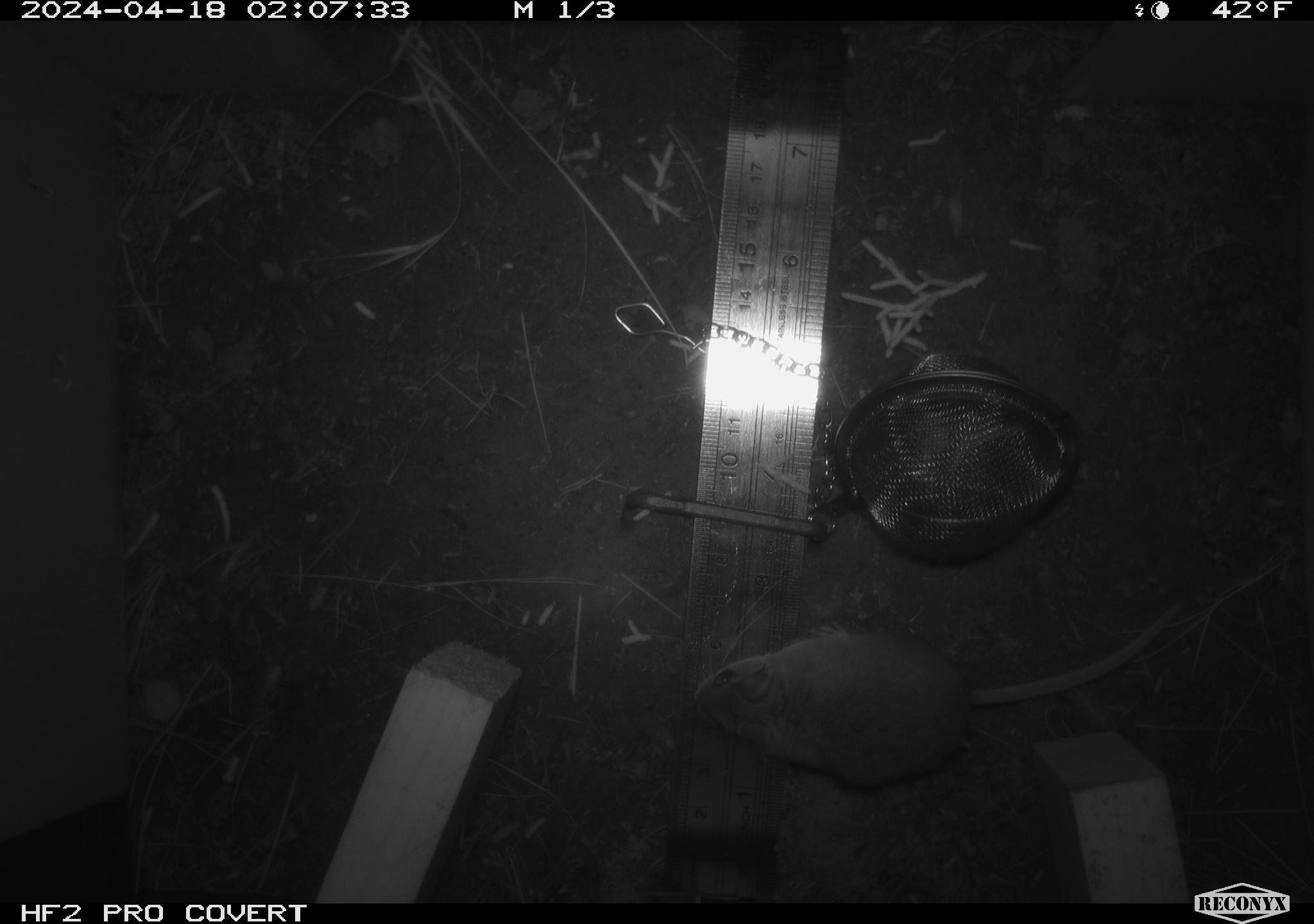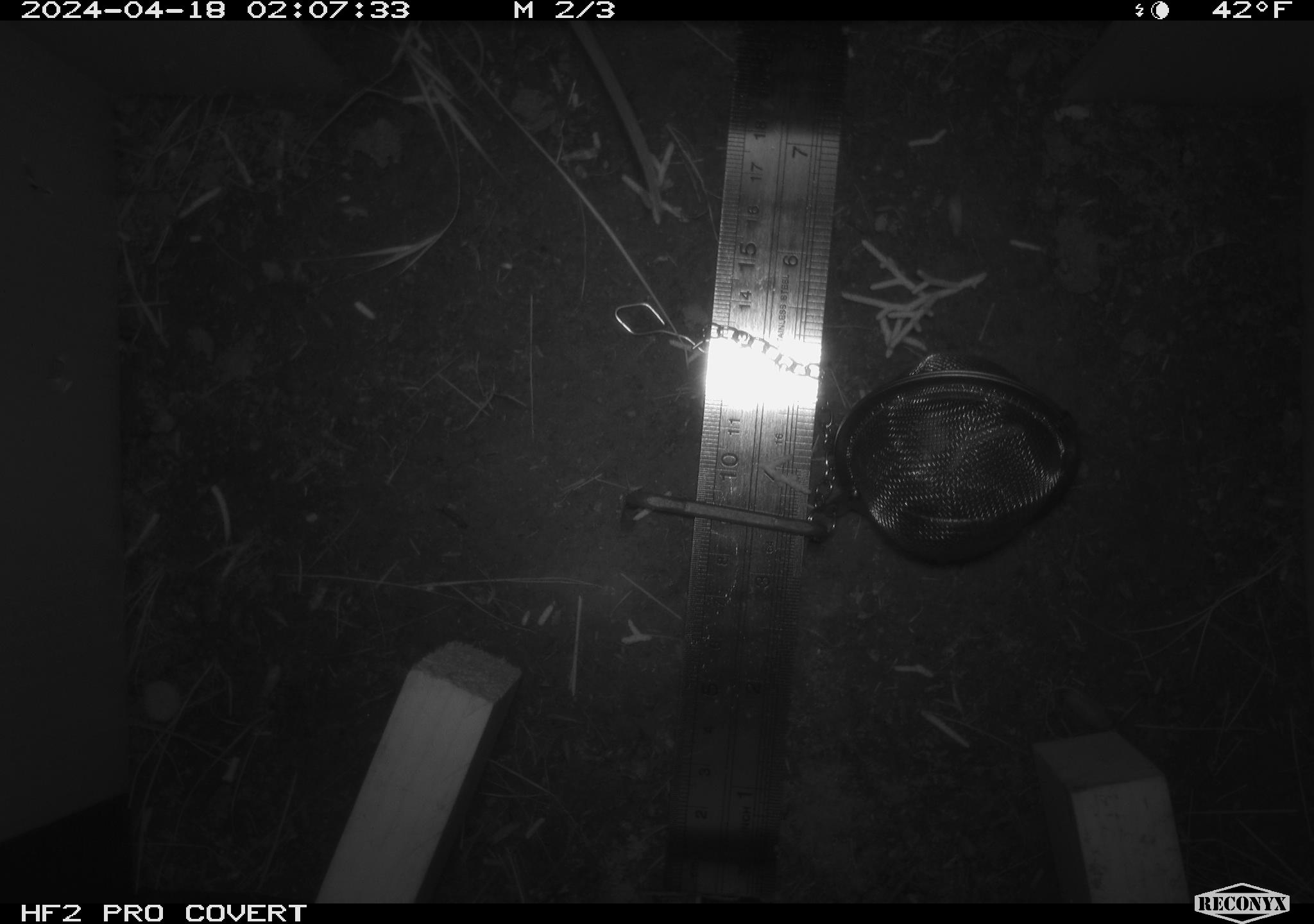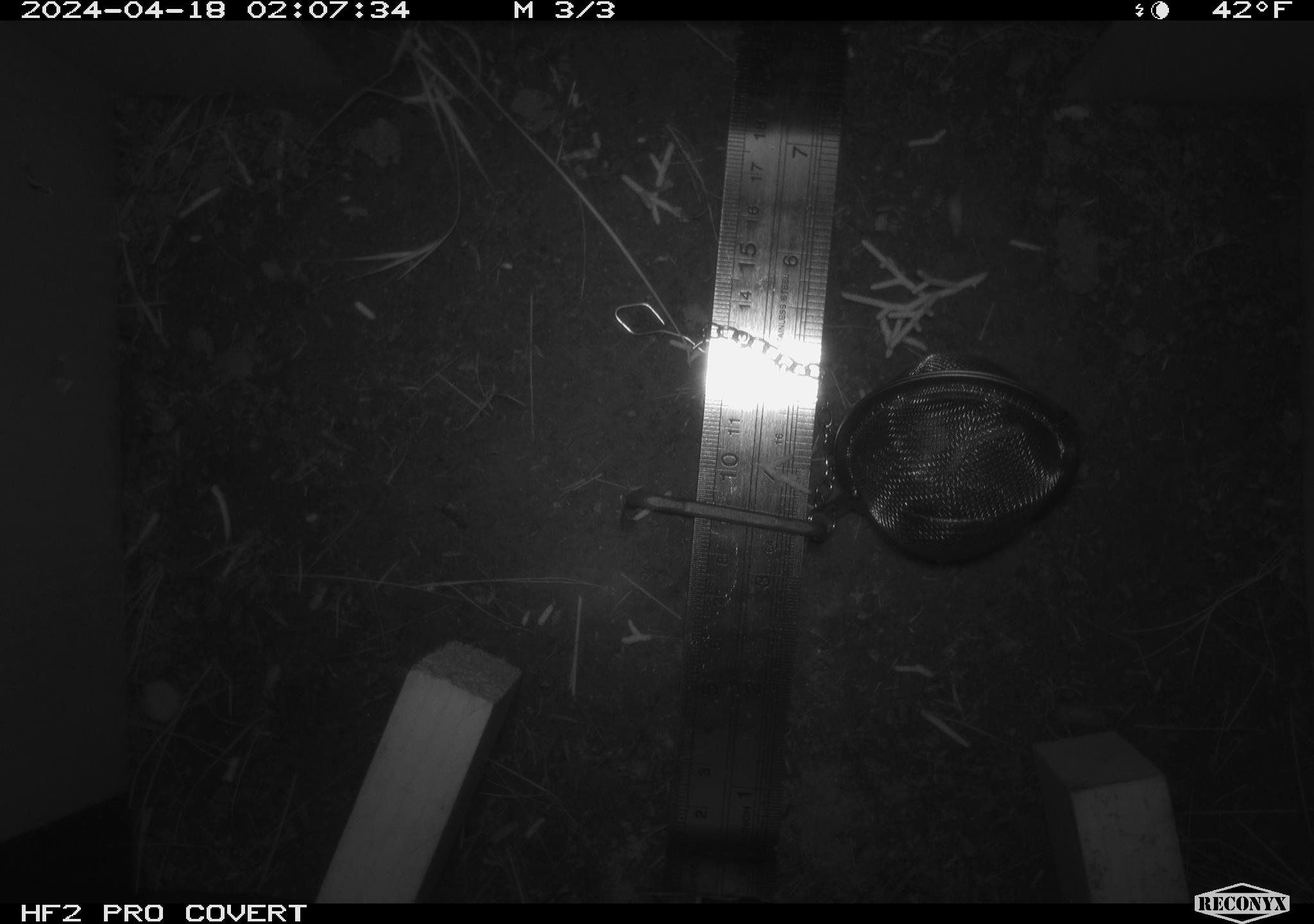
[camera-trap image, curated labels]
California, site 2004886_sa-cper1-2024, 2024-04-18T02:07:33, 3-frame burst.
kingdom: Animalia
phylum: Chordata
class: Mammalia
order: Rodentia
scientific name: Rodentia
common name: rodent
Rodent (Rodentia).